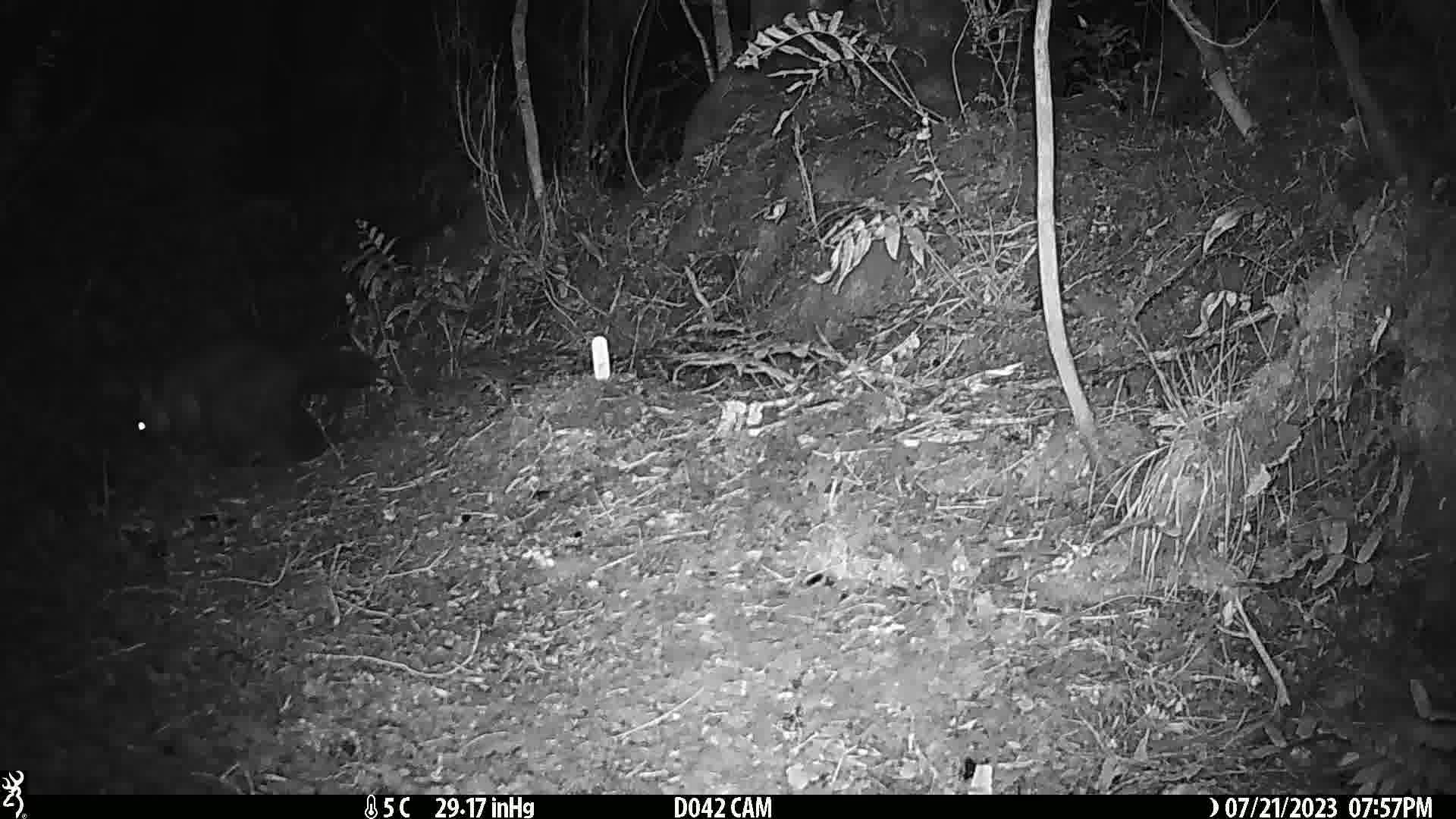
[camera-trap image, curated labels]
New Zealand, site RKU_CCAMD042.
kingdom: Animalia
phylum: Chordata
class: Mammalia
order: Diprotodontia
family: Phalangeridae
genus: Trichosurus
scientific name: Trichosurus vulpecula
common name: common brushtail possum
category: possum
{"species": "possum (common brushtail possum) (Trichosurus vulpecula)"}